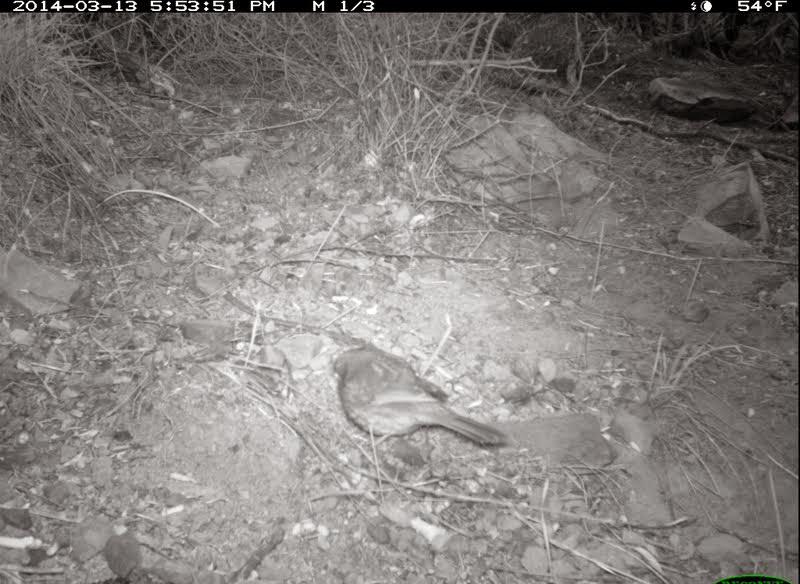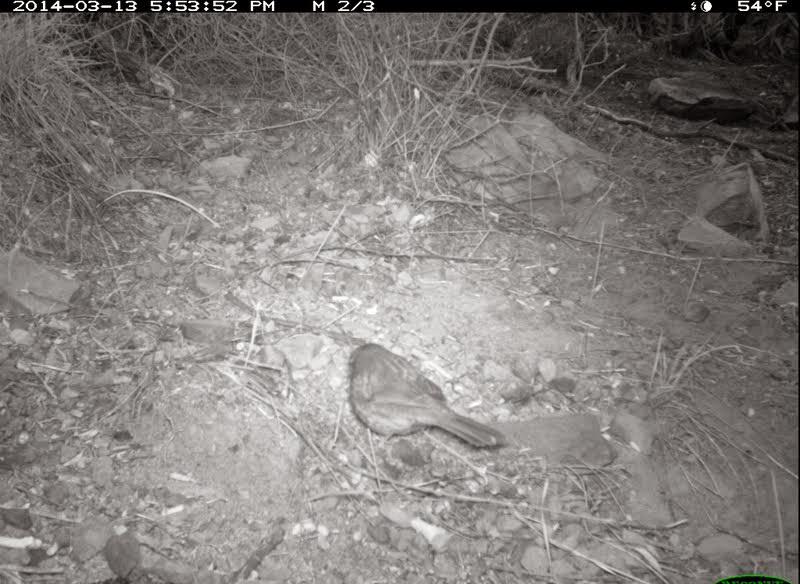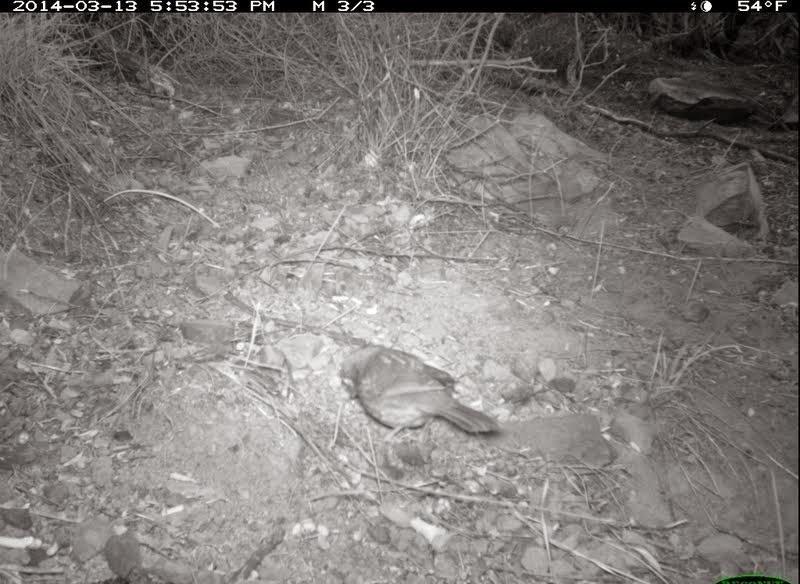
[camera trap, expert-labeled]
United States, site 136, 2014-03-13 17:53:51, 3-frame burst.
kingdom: Animalia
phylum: Chordata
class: Aves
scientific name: Aves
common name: bird